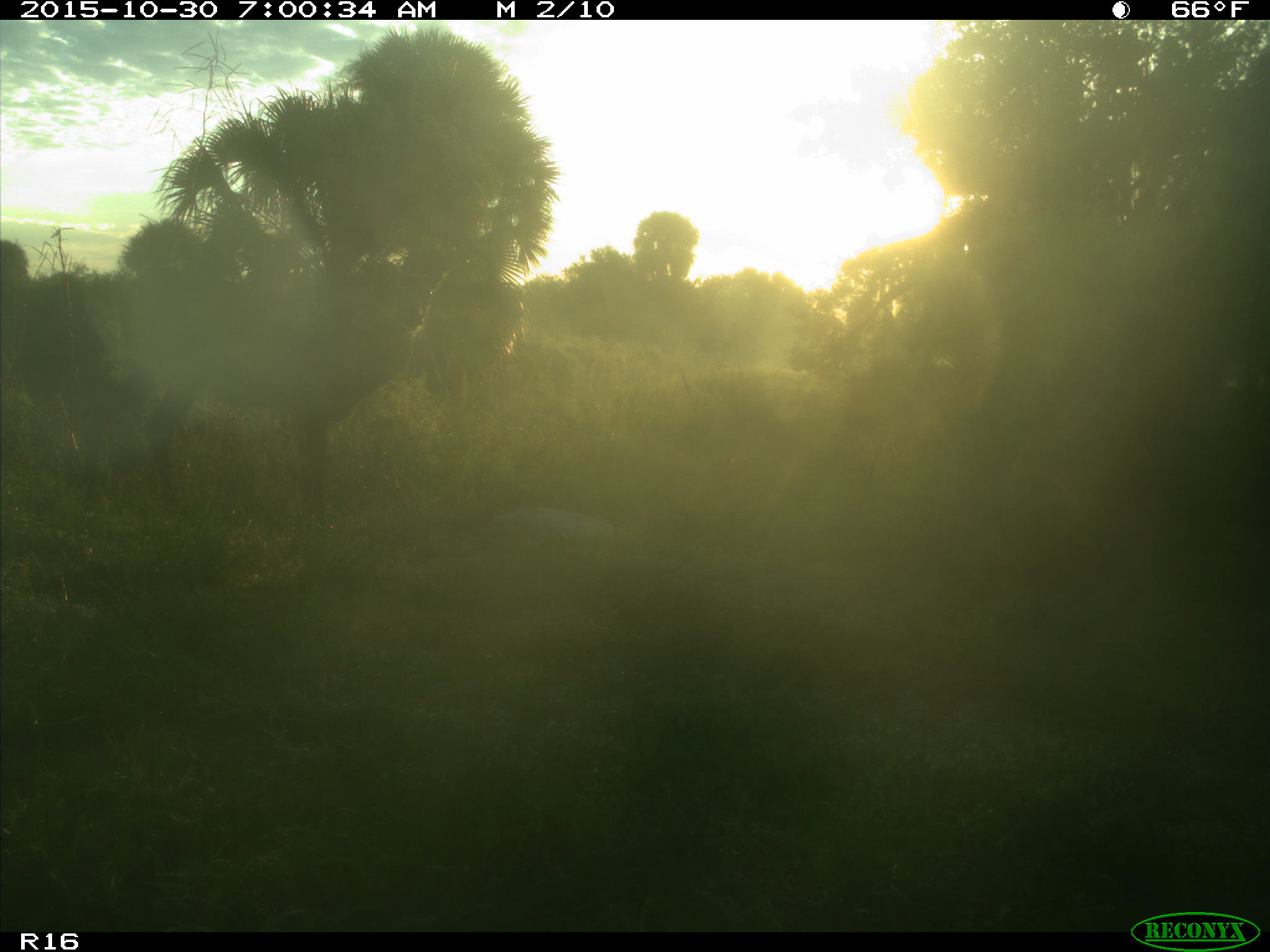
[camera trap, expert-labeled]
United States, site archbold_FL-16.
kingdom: Animalia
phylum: Chordata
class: Mammalia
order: Artiodactyla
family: Cervidae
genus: Odocoileus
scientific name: Odocoileus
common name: deer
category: unidentified deer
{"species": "unidentified deer (deer) (Odocoileus)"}